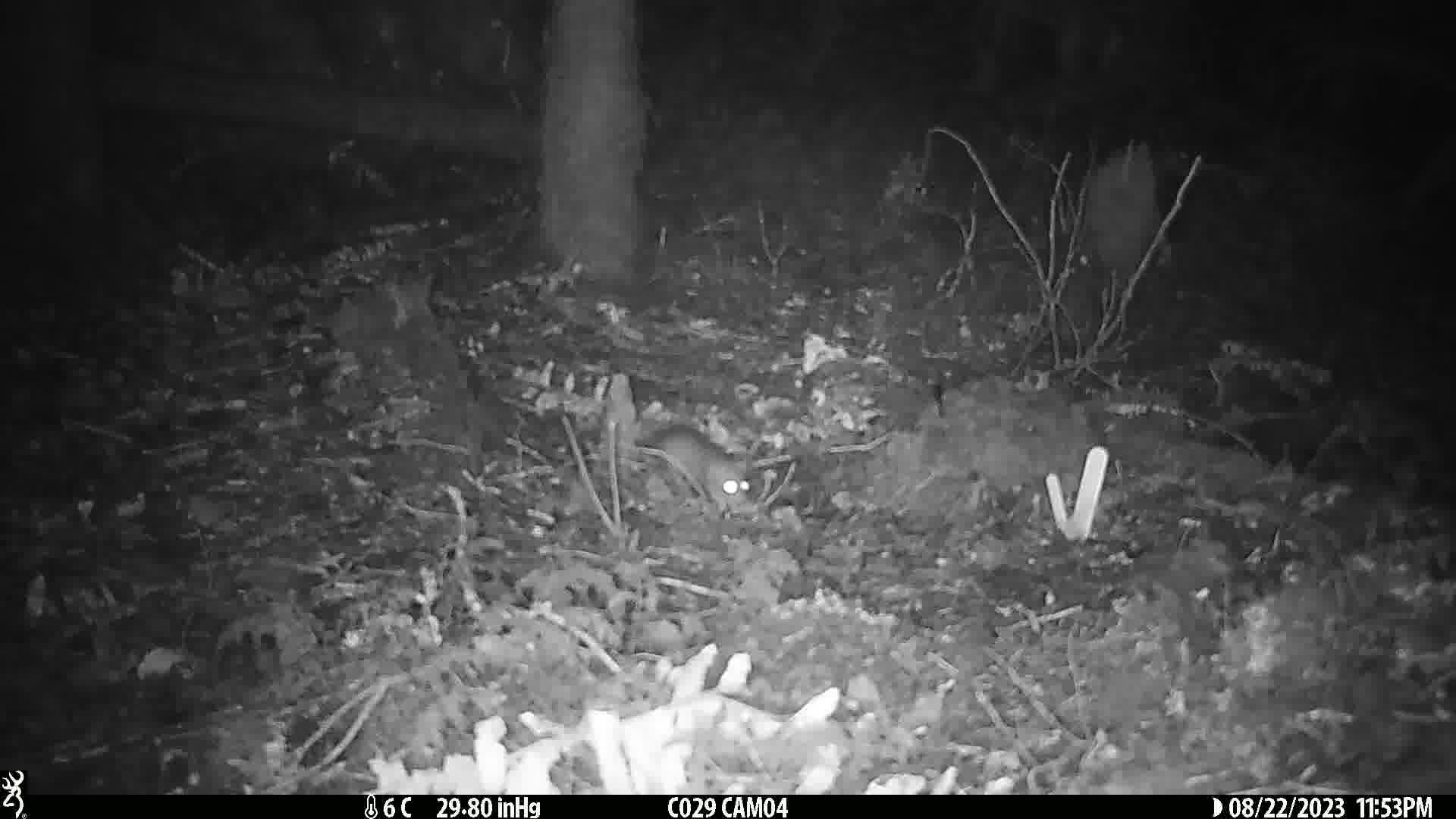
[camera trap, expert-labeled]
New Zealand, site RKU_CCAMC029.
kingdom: Animalia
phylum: Chordata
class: Mammalia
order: Rodentia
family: Muridae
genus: Rattus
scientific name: Rattus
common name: rat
Rat (Rattus).